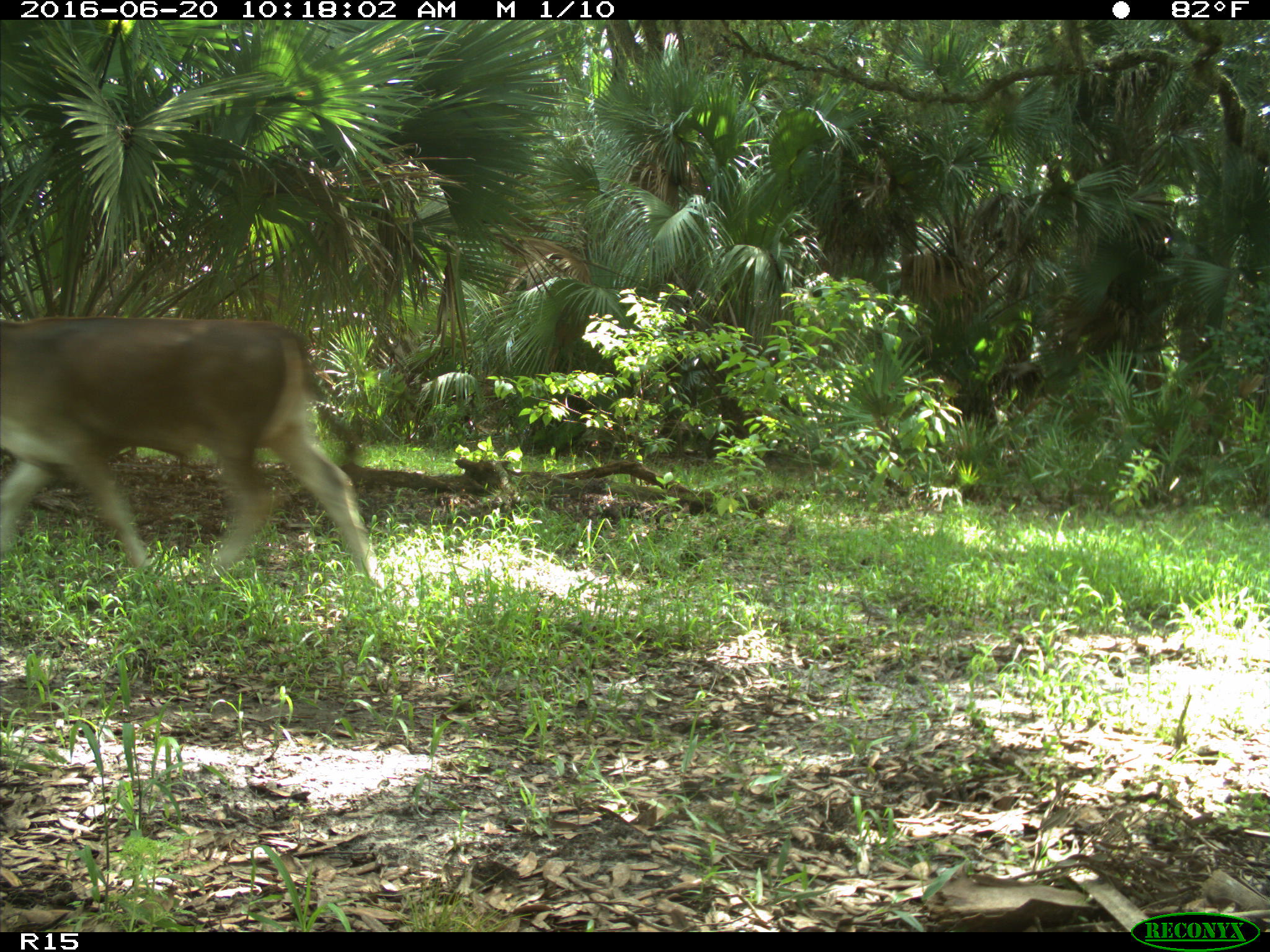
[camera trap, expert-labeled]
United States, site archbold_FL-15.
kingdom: Animalia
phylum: Chordata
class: Mammalia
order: Artiodactyla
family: Bovidae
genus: Bos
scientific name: Bos taurus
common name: domestic cow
Bos taurus (domestic cow).